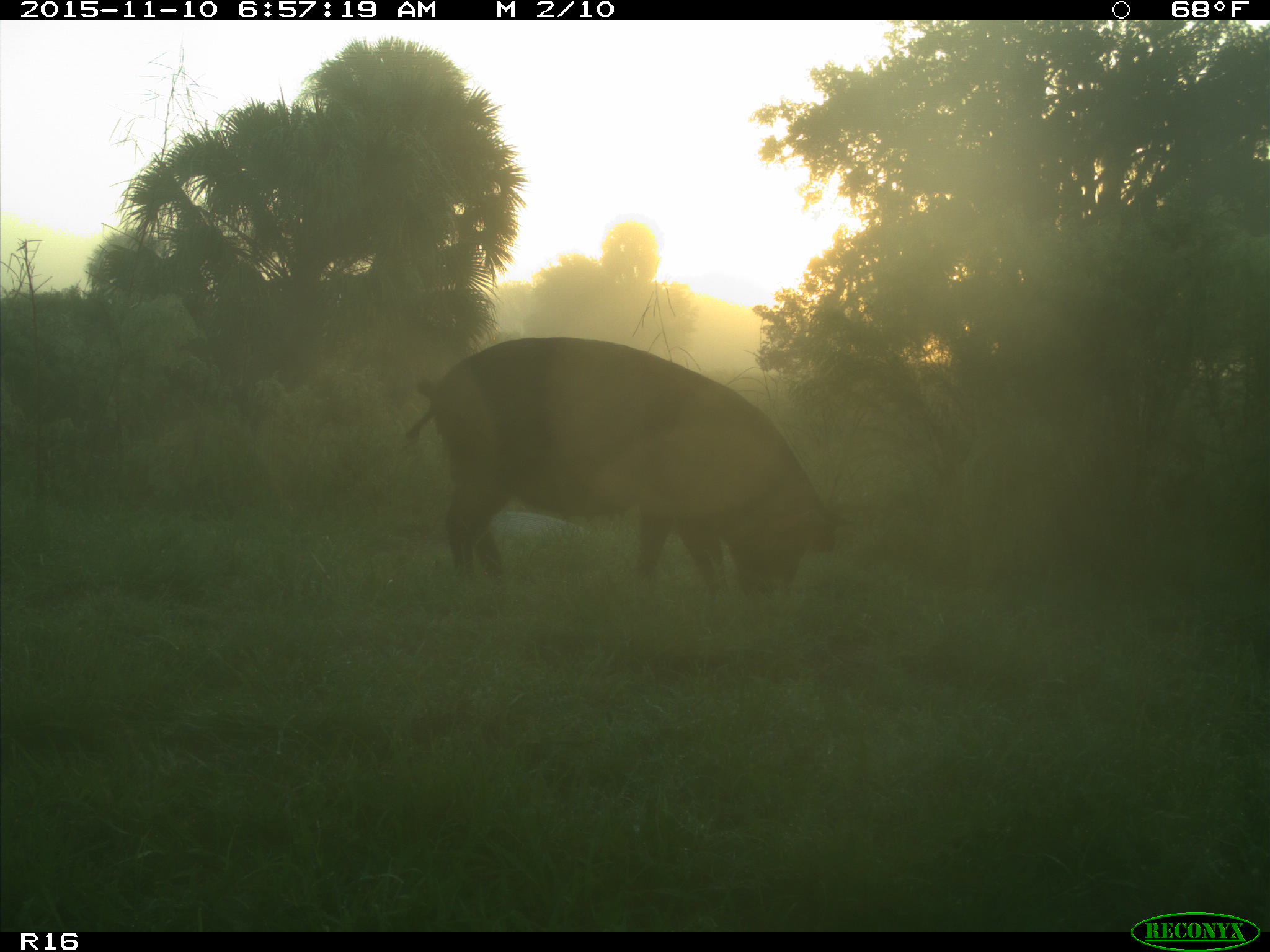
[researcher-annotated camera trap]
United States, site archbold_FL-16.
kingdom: Animalia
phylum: Chordata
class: Mammalia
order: Artiodactyla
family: Suidae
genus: Sus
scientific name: Sus scrofa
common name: wild boar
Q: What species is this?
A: Sus scrofa (wild boar).